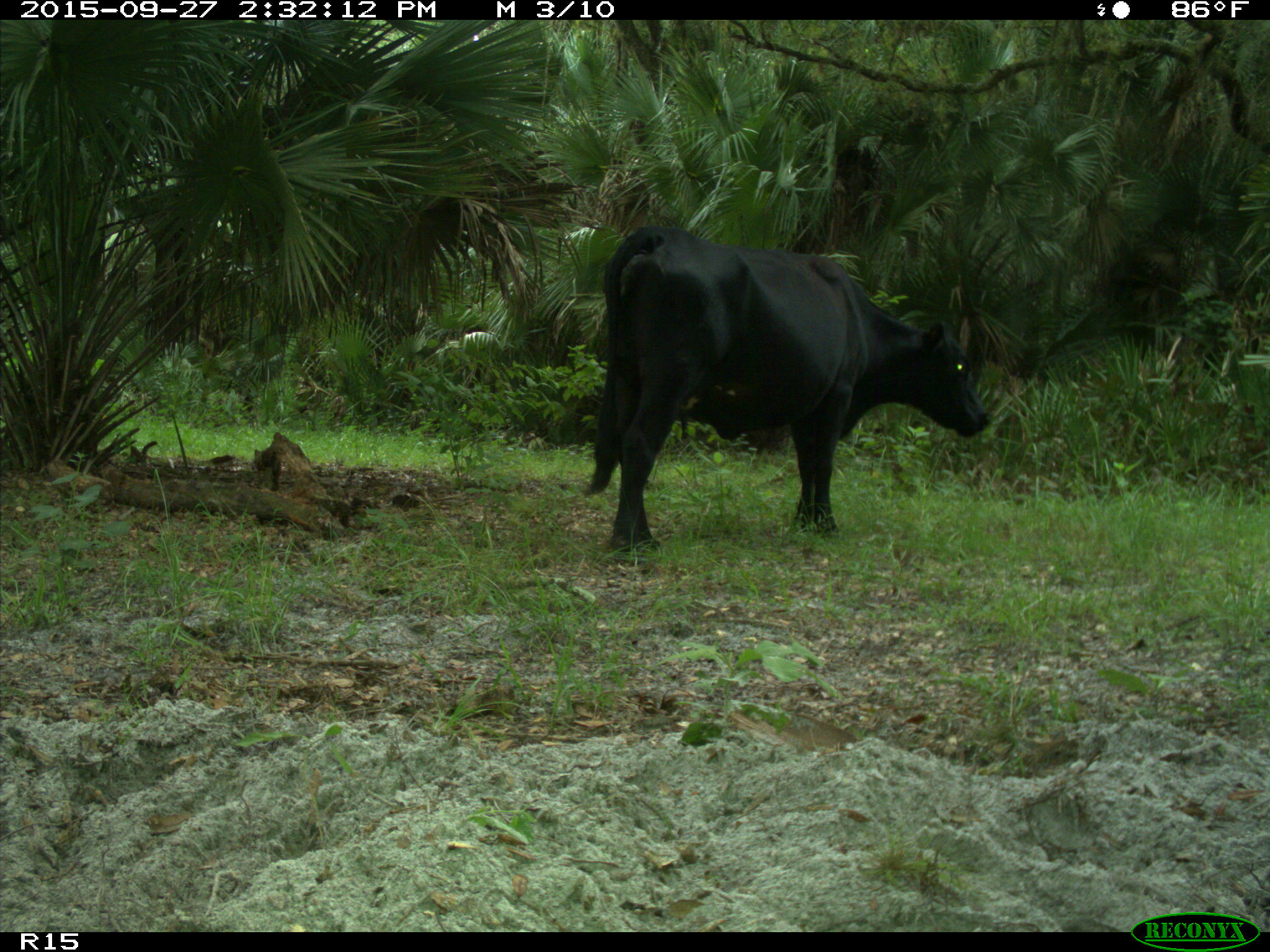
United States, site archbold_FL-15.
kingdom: Animalia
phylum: Chordata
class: Mammalia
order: Artiodactyla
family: Bovidae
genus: Bos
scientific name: Bos taurus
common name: domestic cow